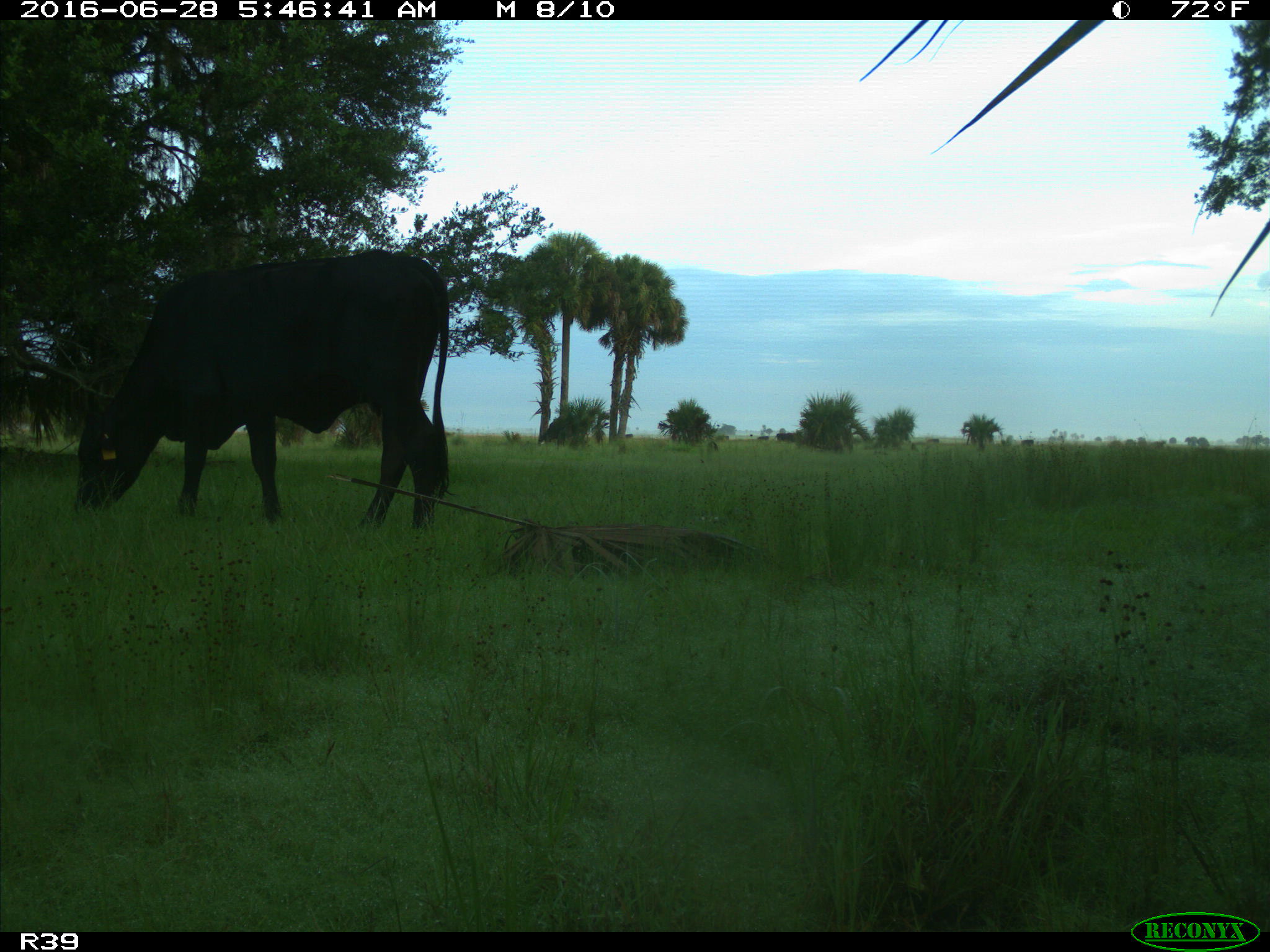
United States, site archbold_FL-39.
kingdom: Animalia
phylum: Chordata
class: Mammalia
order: Artiodactyla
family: Bovidae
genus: Bos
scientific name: Bos taurus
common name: domestic cow